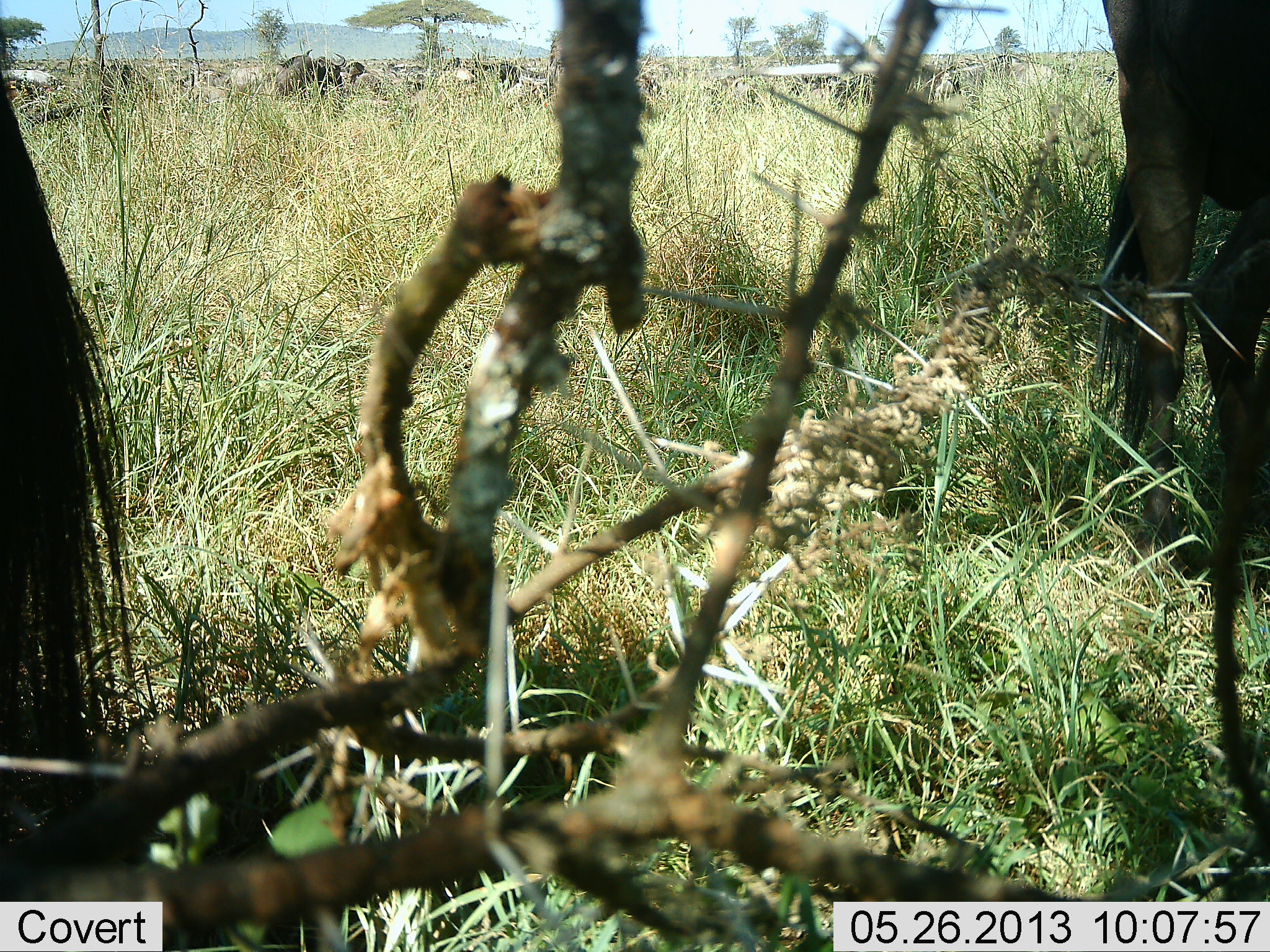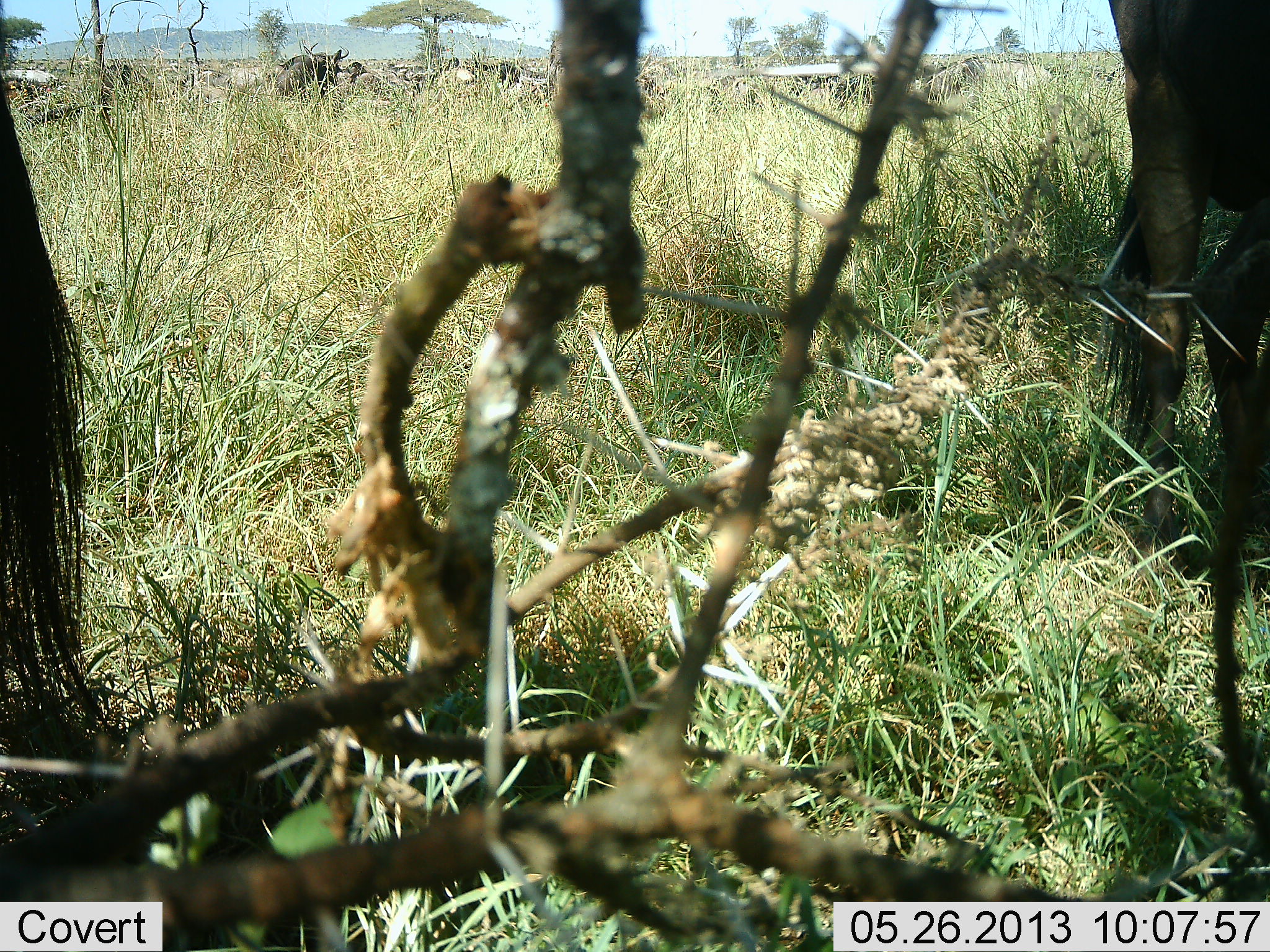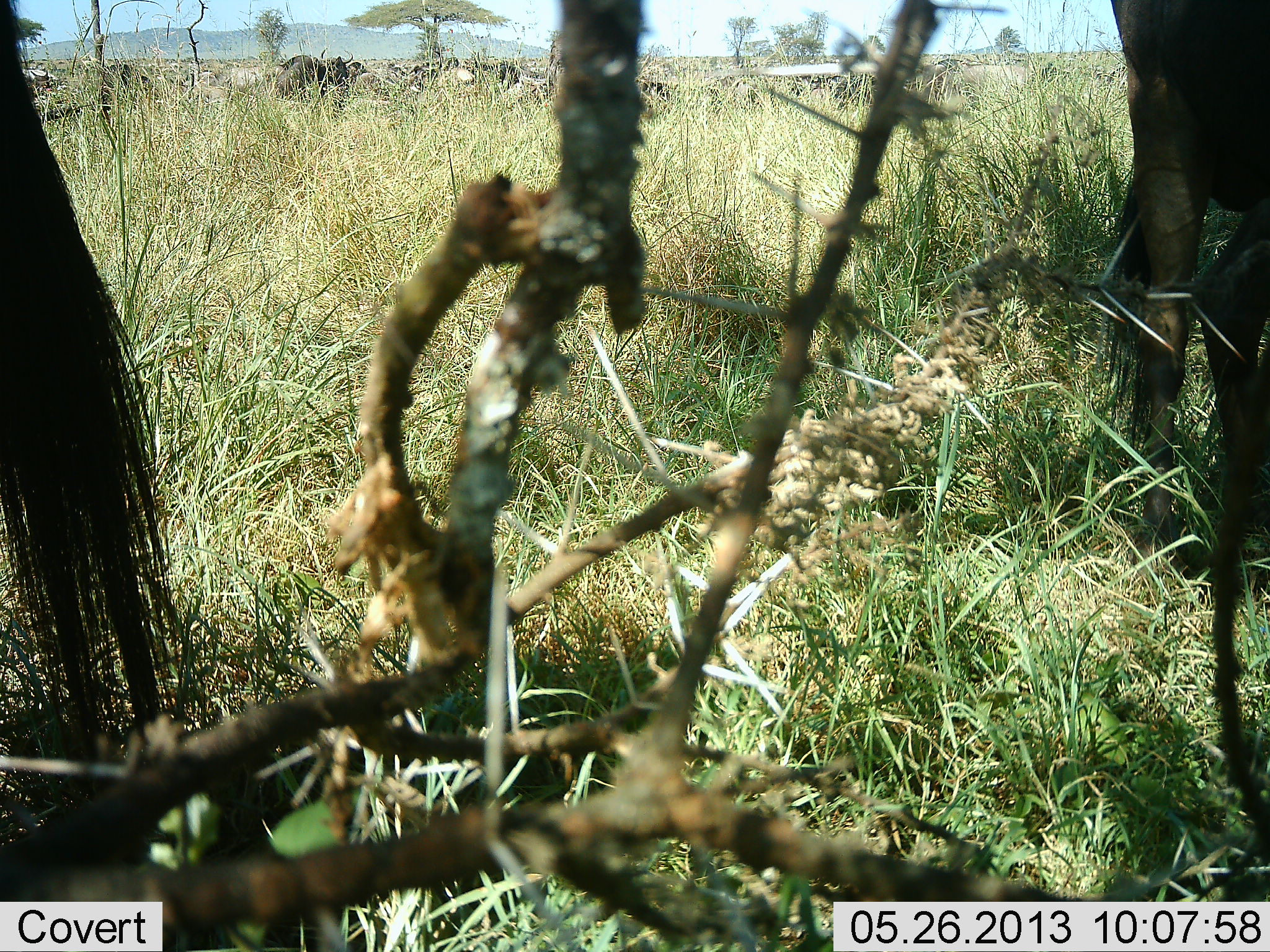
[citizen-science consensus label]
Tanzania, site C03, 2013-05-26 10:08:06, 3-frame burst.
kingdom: Animalia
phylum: Chordata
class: Mammalia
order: Artiodactyla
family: Bovidae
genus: Connochaetes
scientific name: Connochaetes taurinus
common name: blue wildebeest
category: wildebeest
Wildebeest (blue wildebeest) (Connochaetes taurinus), count 11-50. Behavior (volunteer vote fractions): standing 86%, resting 14%, moving 25%, interacting 14%. Young present (vote fraction): 4%. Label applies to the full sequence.